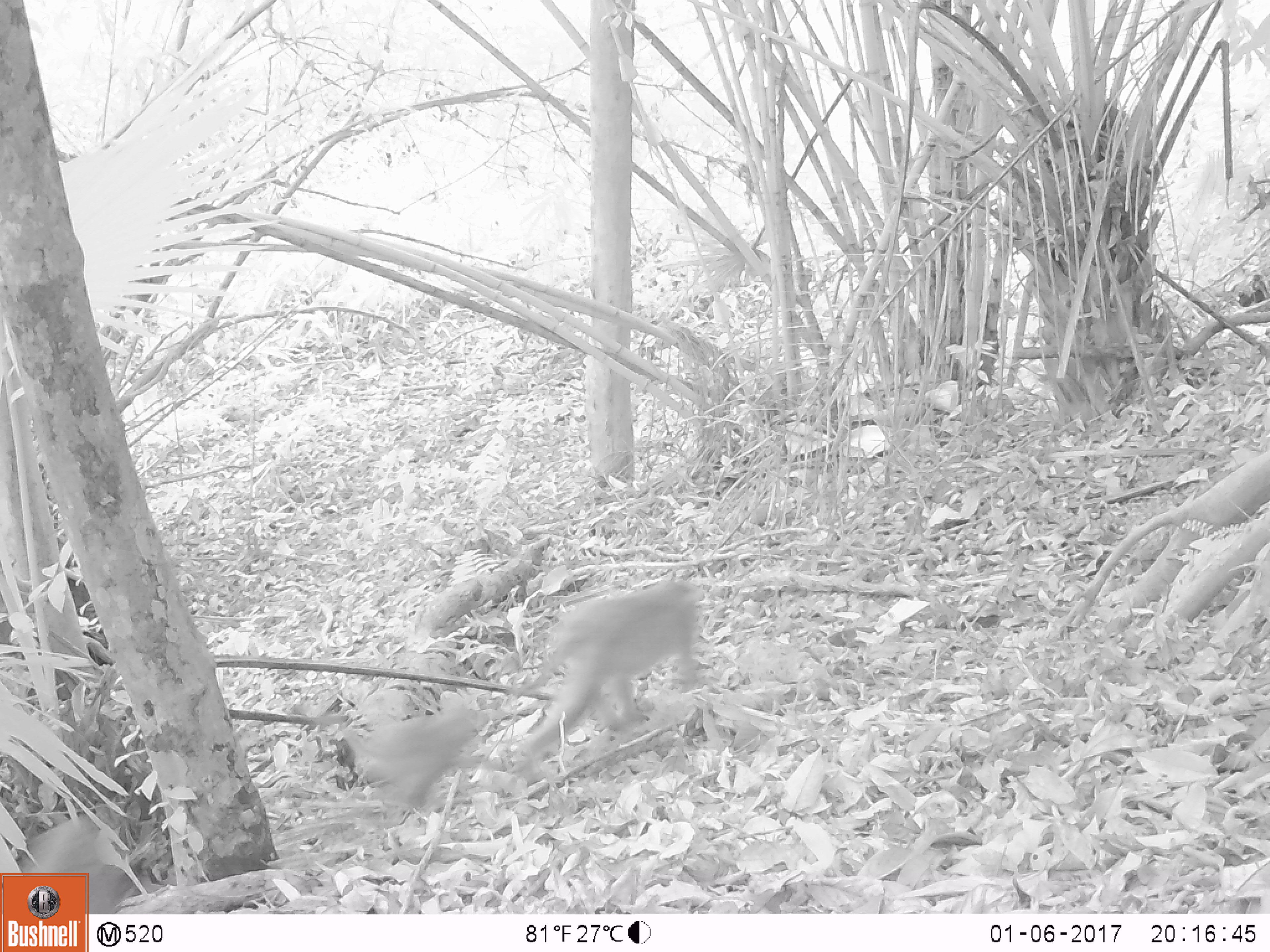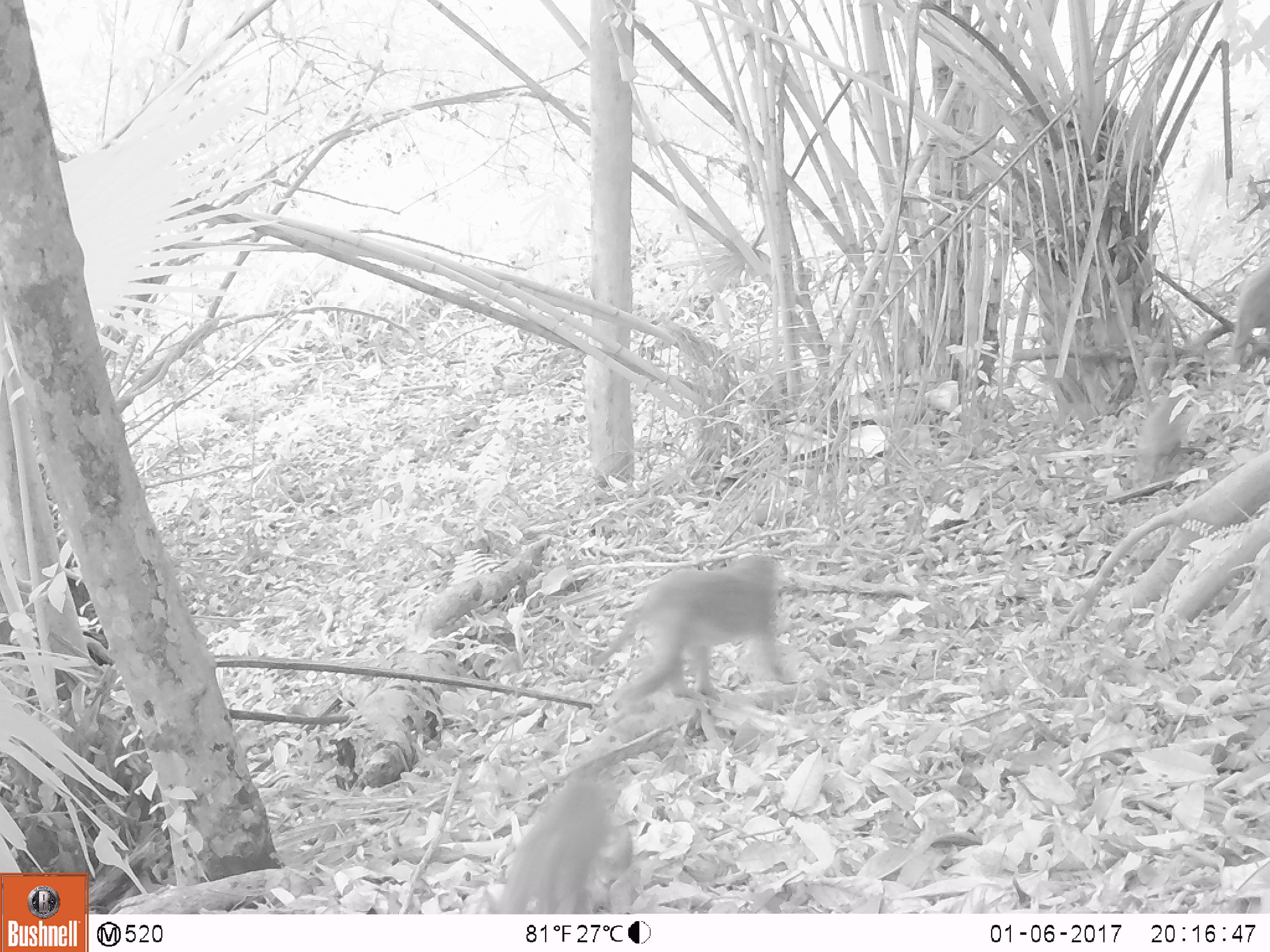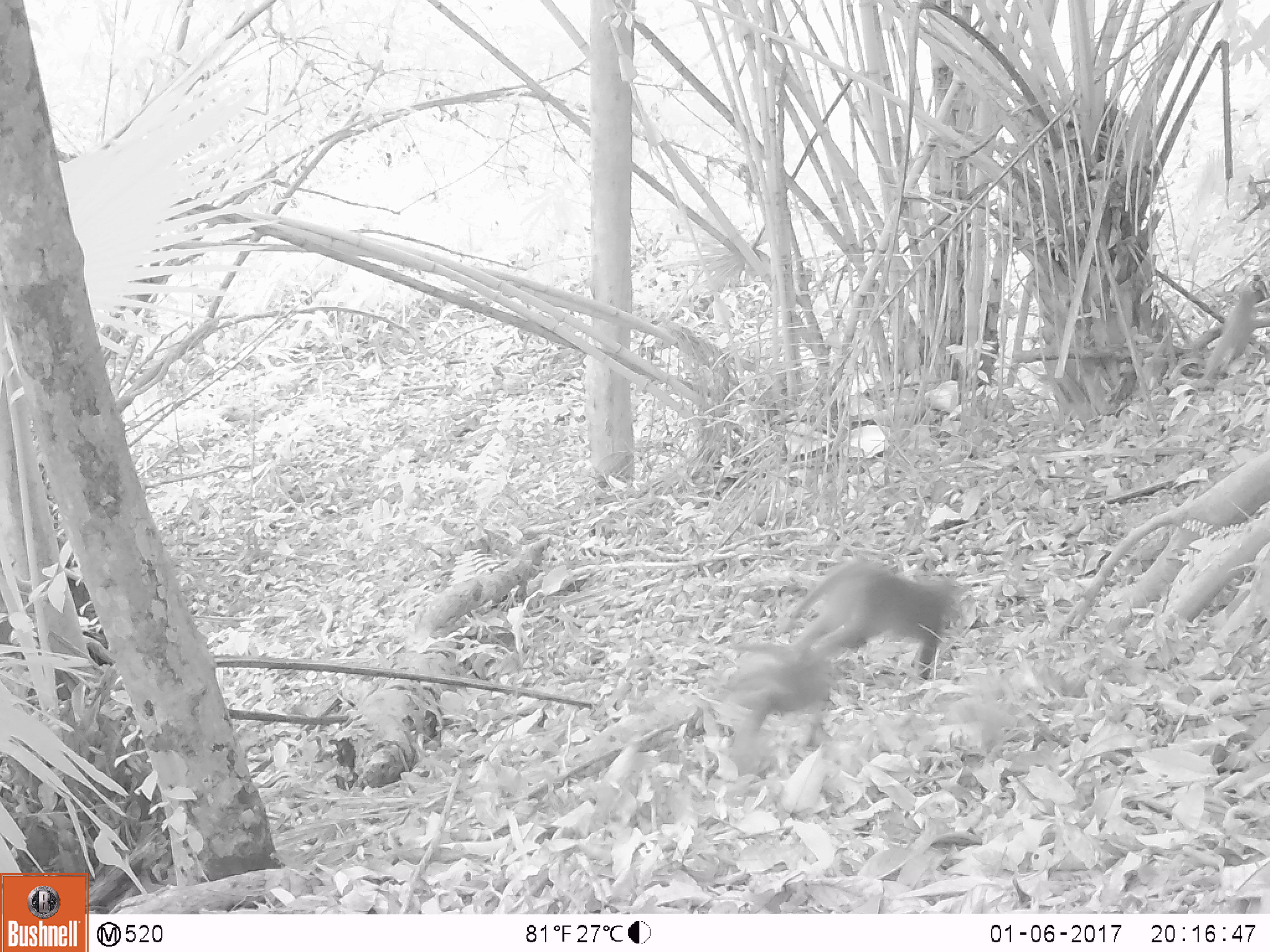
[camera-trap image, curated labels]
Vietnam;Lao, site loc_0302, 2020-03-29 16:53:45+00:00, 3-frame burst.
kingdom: Animalia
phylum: Chordata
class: Mammalia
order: Primates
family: Cercopithecidae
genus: Macaca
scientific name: Macaca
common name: macaques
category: assam or rhesus macaque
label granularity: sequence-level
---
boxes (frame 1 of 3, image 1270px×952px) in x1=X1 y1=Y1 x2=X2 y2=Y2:
assam or rhesus macaque: x1=519 y1=575 x2=702 y2=780; x1=304 y1=698 x2=508 y2=811; x1=15 y1=805 x2=135 y2=913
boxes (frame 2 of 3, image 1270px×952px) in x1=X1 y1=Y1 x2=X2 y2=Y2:
assam or rhesus macaque: x1=587 y1=548 x2=795 y2=713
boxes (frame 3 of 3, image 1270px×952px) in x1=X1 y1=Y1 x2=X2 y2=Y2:
assam or rhesus macaque: x1=787 y1=553 x2=965 y2=679